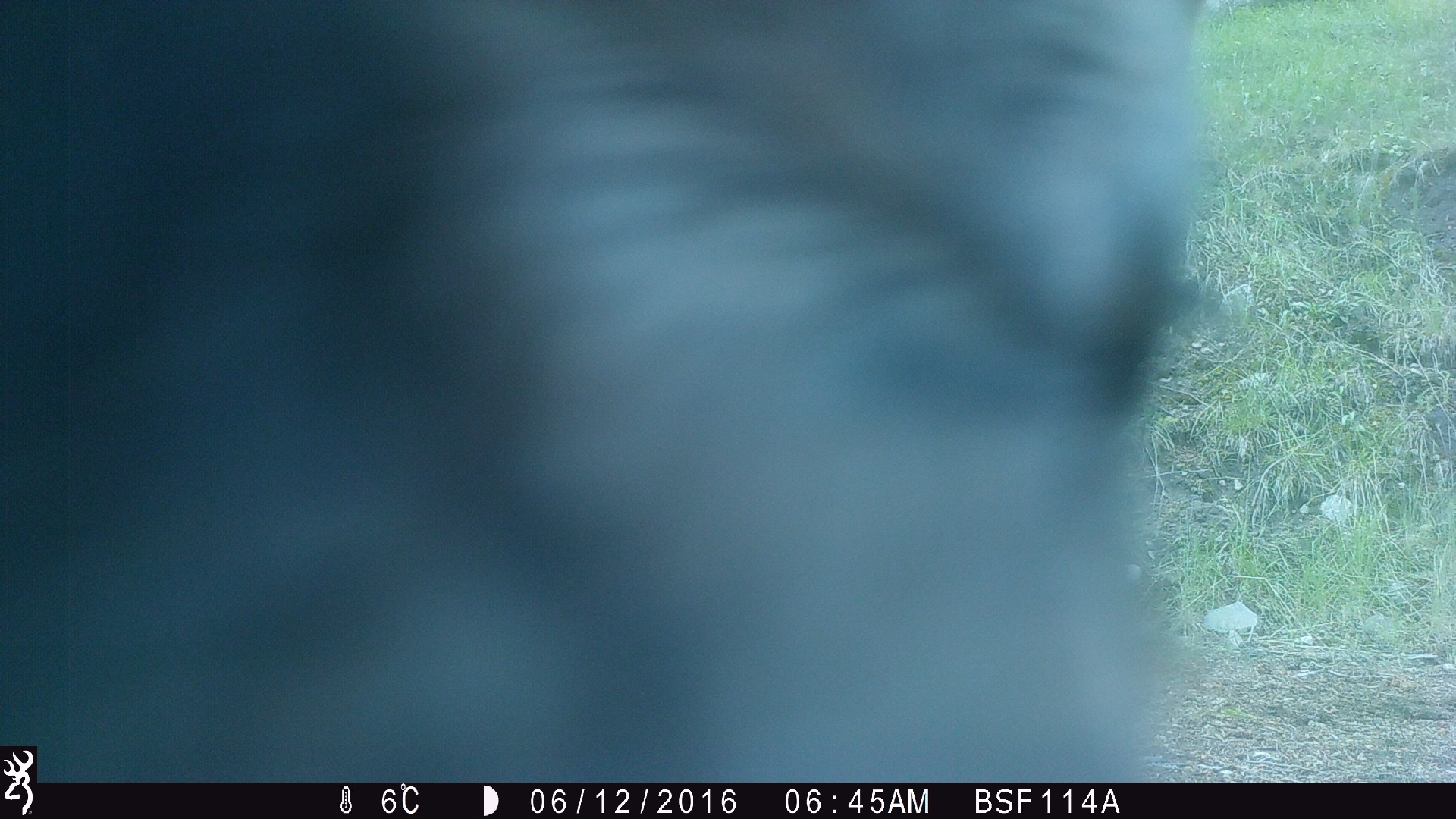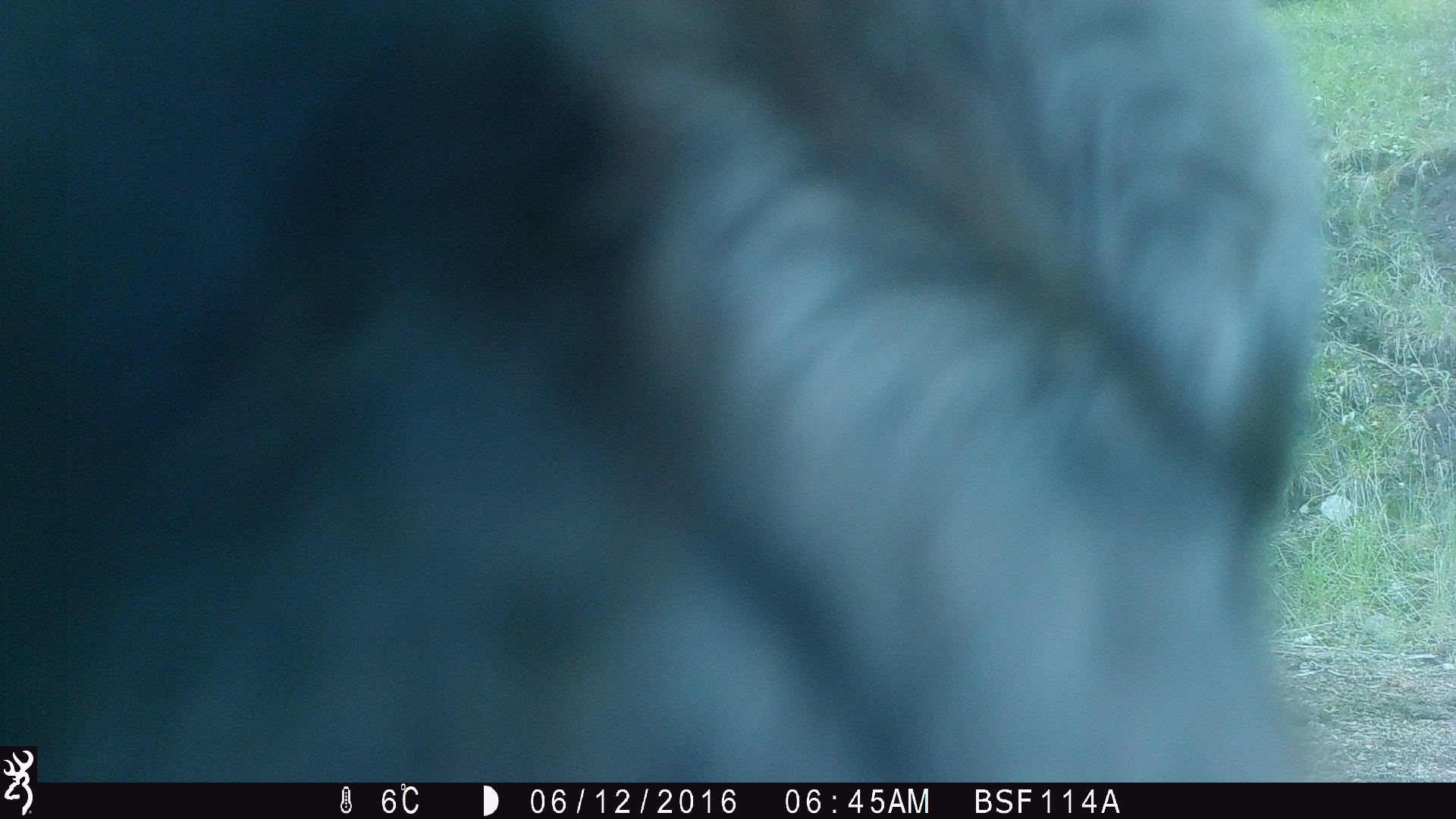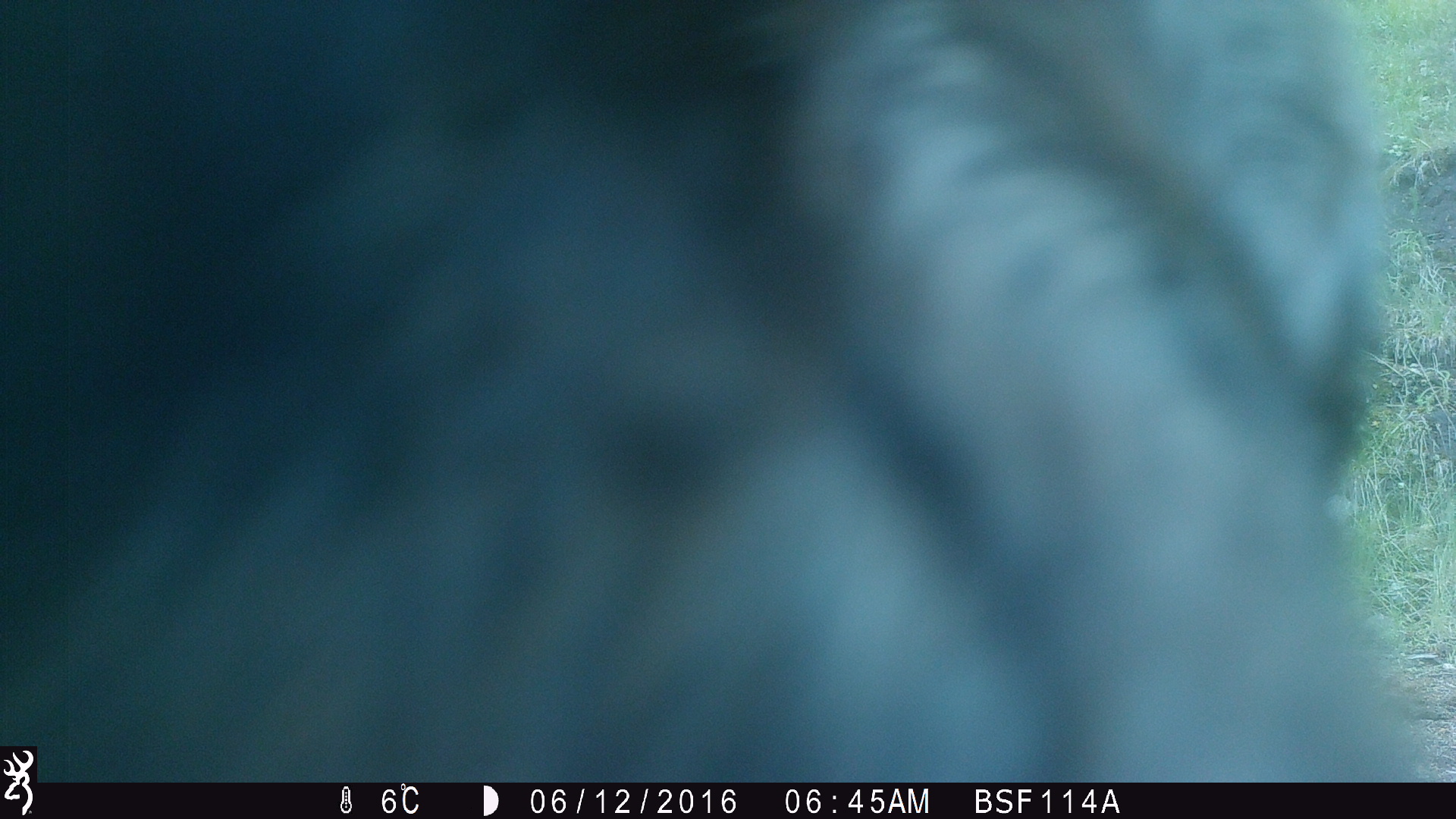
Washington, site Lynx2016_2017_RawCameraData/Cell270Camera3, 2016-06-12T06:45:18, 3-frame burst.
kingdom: Animalia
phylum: Chordata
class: Mammalia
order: Artiodactyla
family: Bovidae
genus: Bos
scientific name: Bos taurus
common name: domestic cattle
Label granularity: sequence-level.